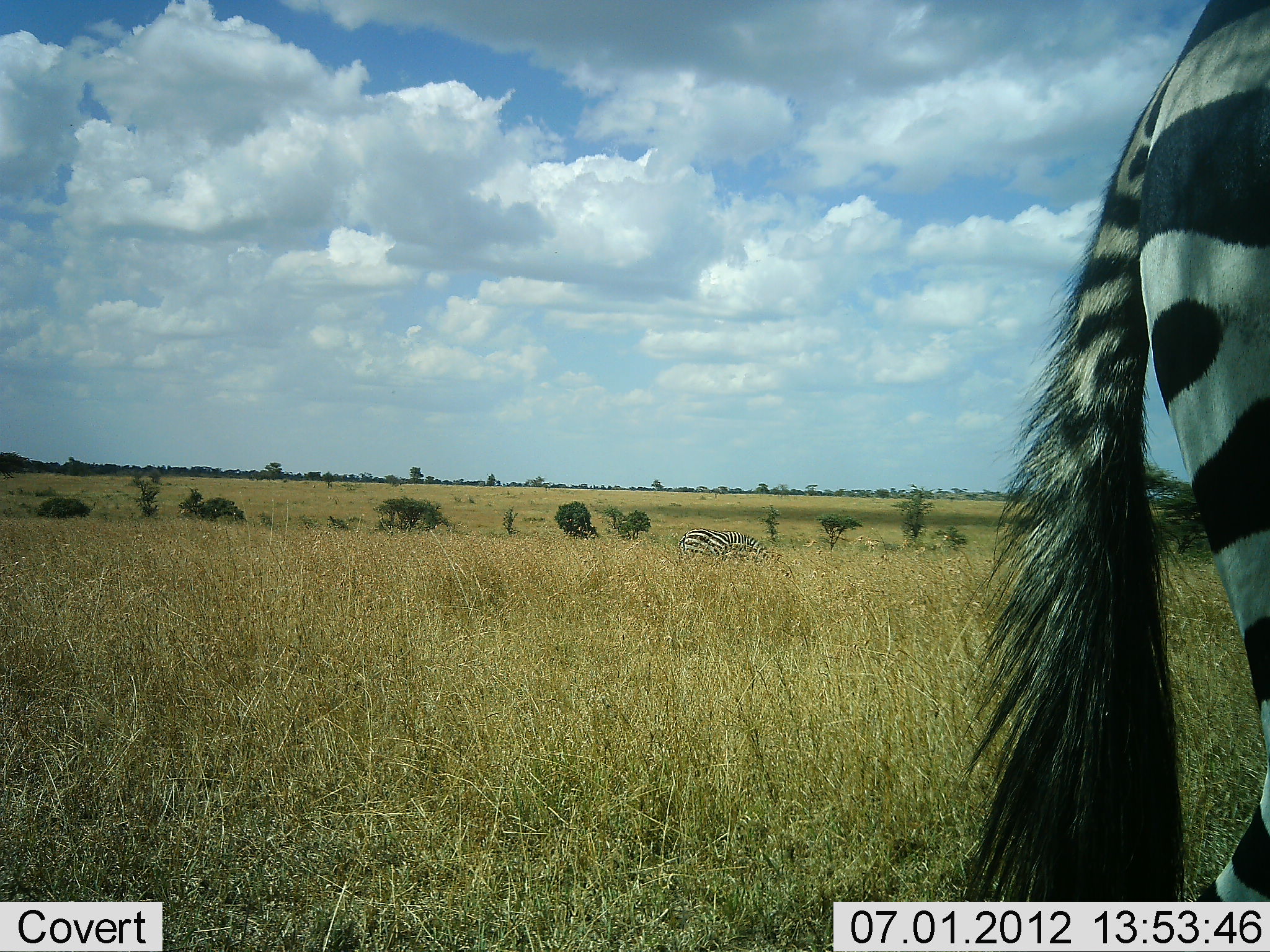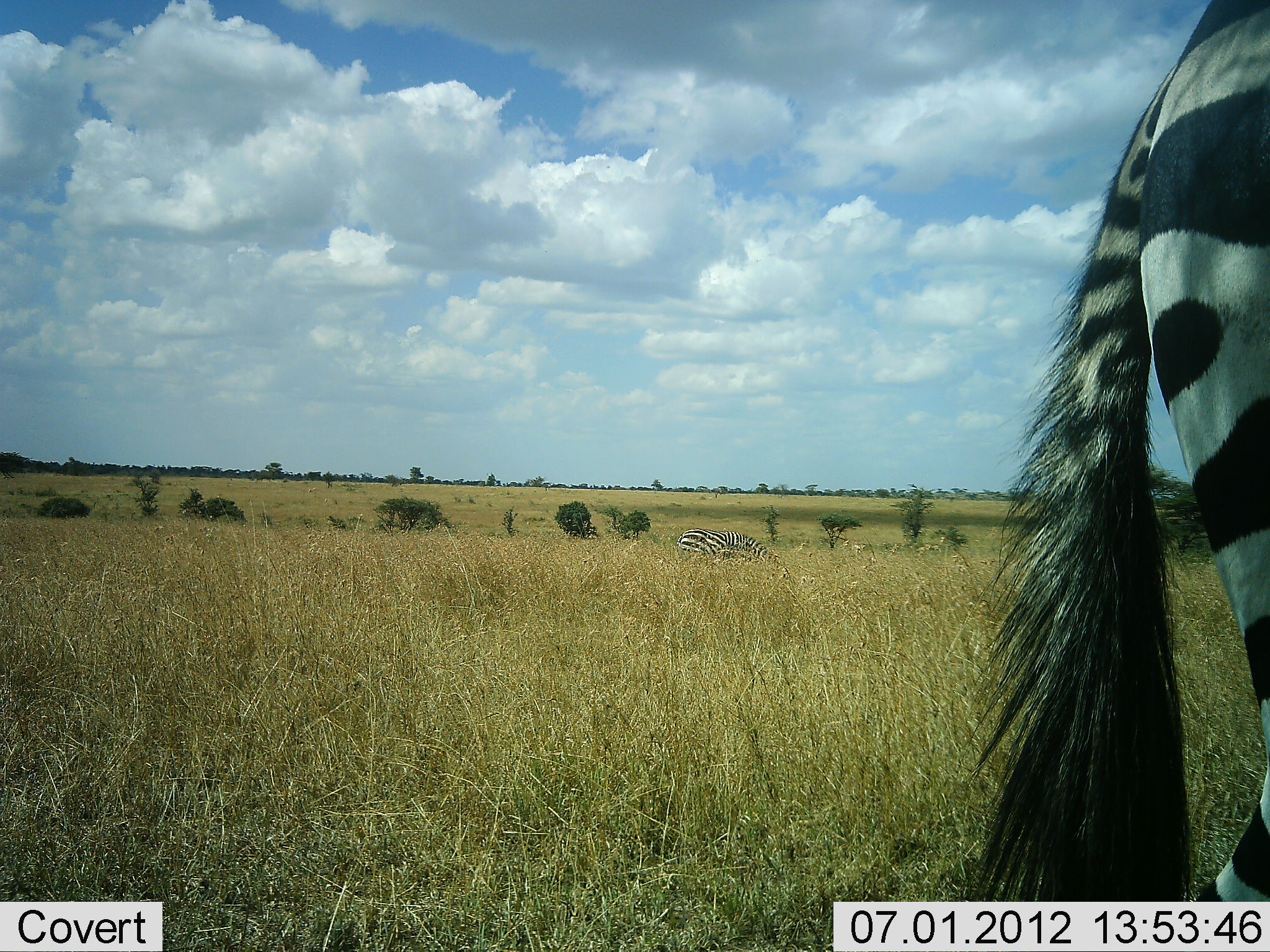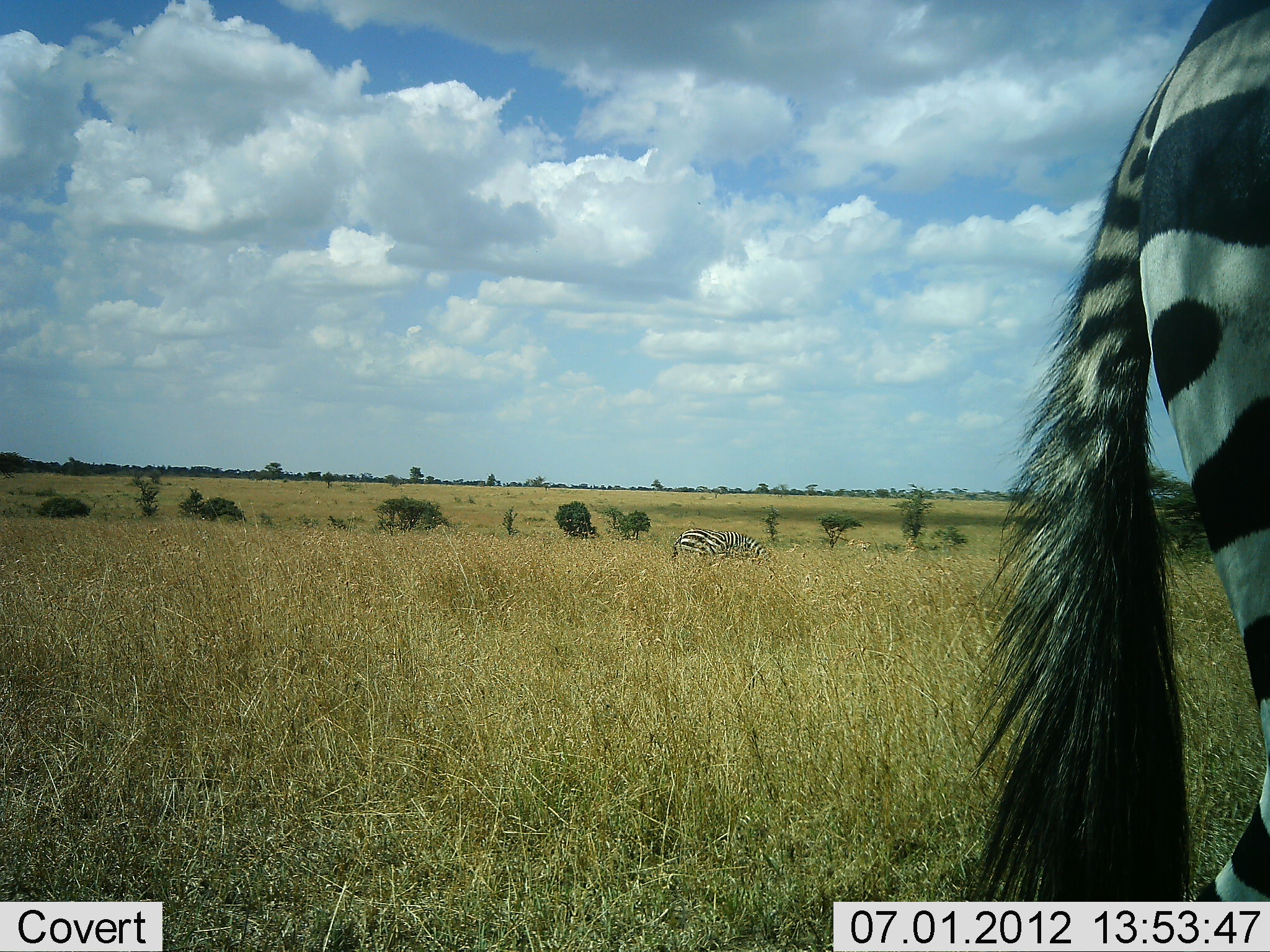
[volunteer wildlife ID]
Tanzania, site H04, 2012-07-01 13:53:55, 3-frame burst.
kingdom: Animalia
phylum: Chordata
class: Mammalia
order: Perissodactyla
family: Equidae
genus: Equus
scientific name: Equus quagga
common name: plains zebra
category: zebra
Zebra (plains zebra) (Equus quagga), count 2. Behavior (volunteer vote fractions): standing 80%, resting 10%, moving 10%, interacting 0%. Young present (vote fraction): 0%. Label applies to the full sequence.